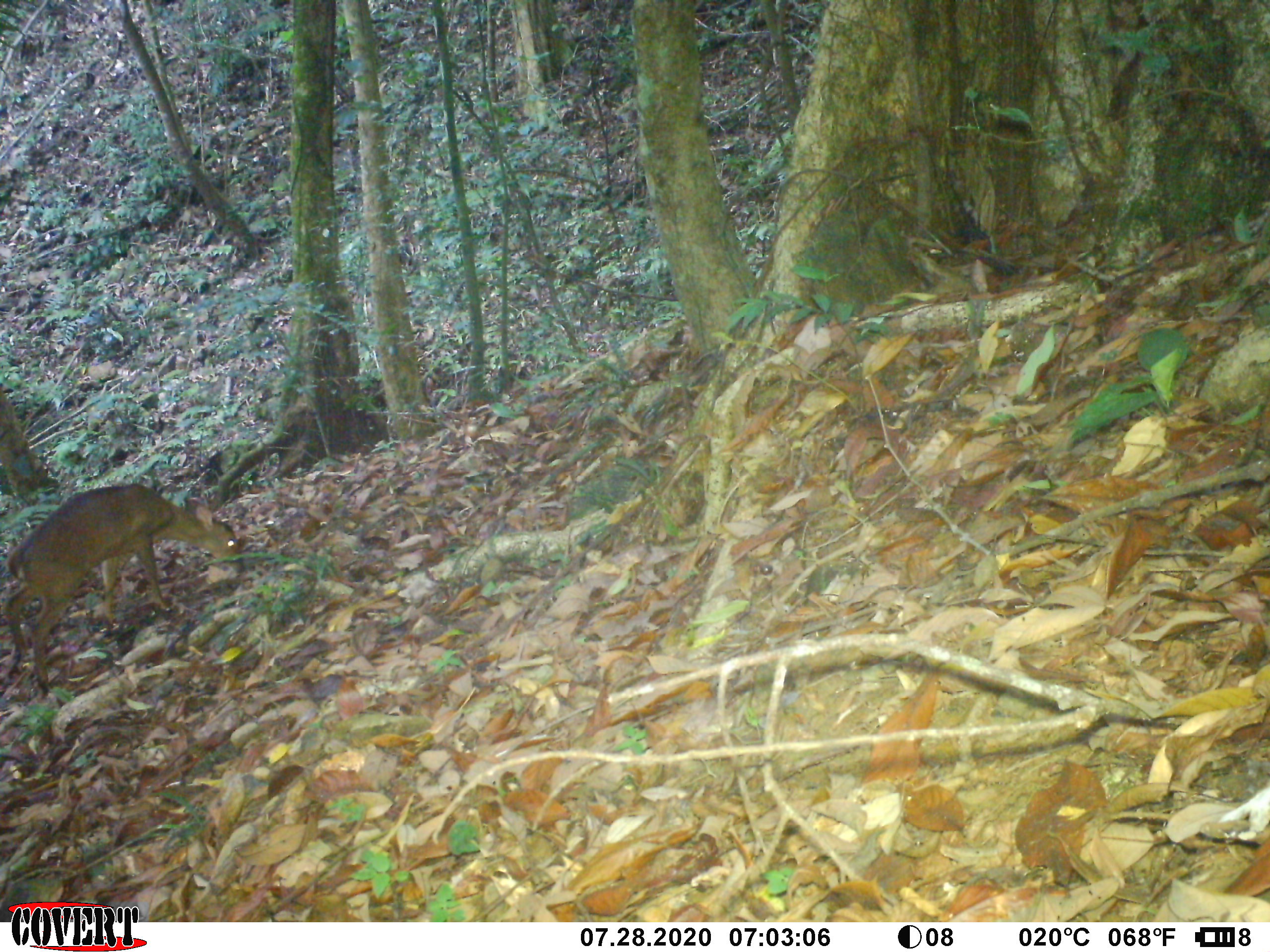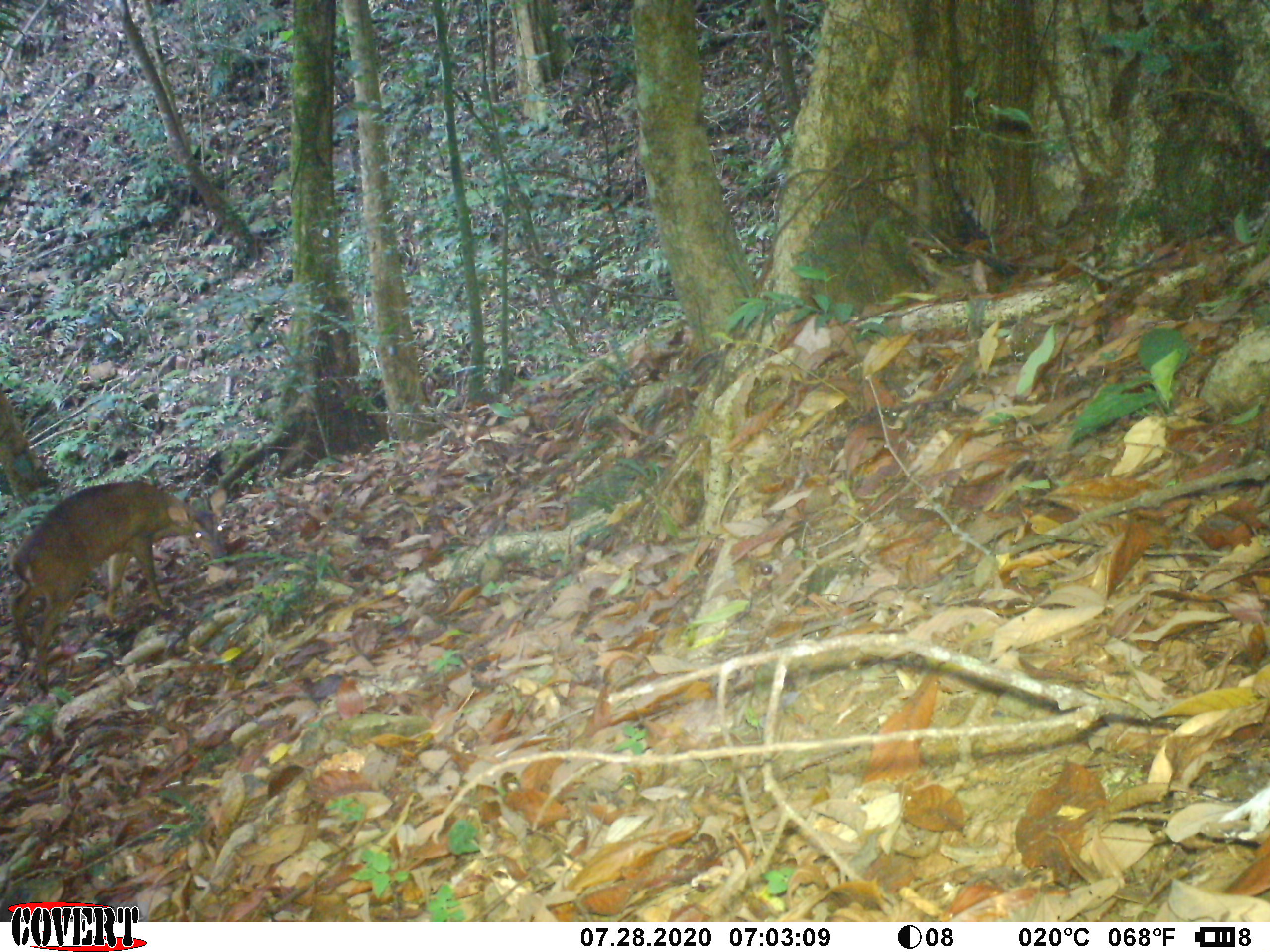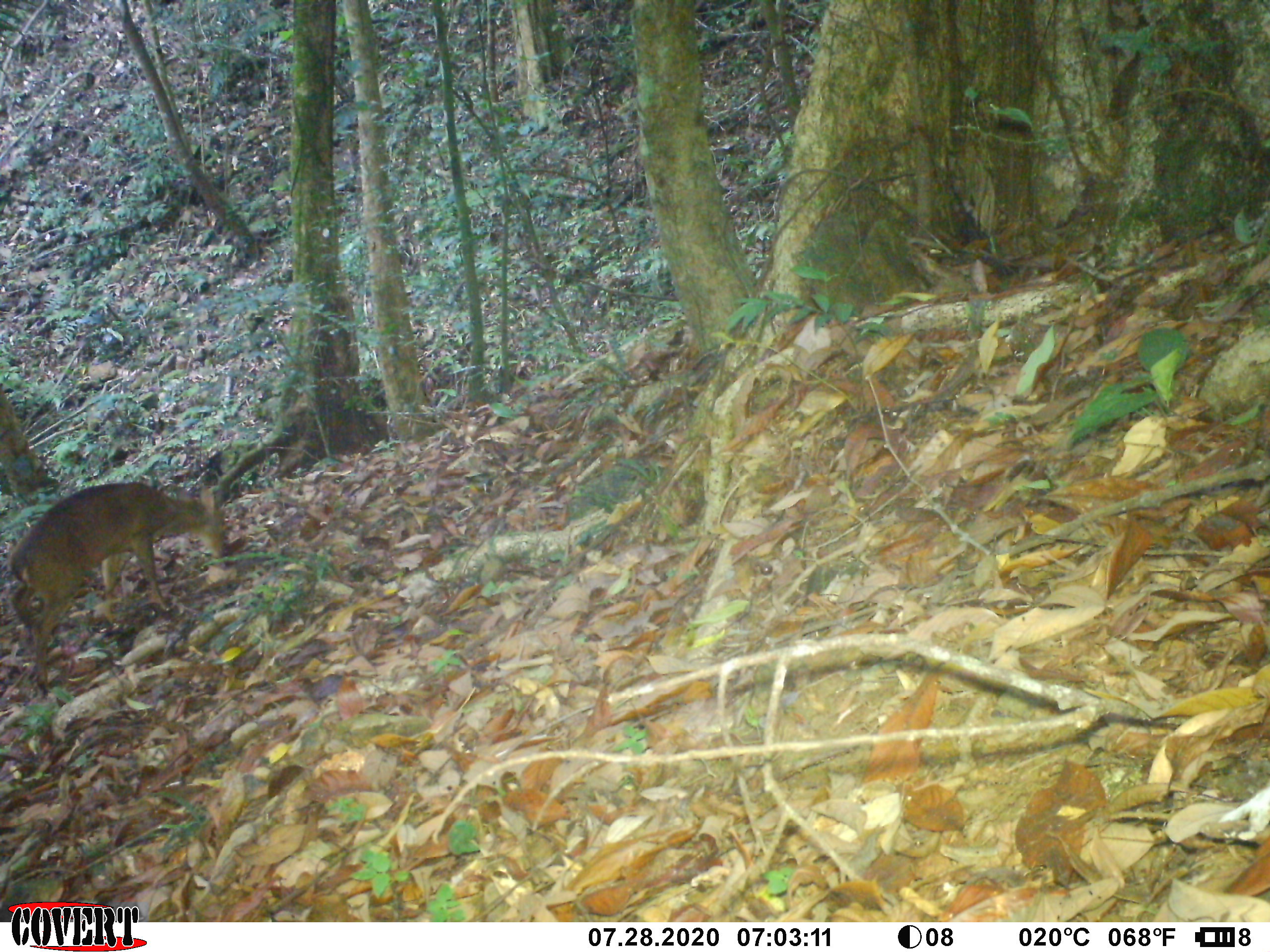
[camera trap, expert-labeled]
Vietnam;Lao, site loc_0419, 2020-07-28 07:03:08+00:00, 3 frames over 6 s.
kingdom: Animalia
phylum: Chordata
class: Mammalia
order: Artiodactyla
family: Cervidae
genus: Muntiacus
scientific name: Muntiacus vuquangensis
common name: large-antlered muntjac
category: large antlered muntjac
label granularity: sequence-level